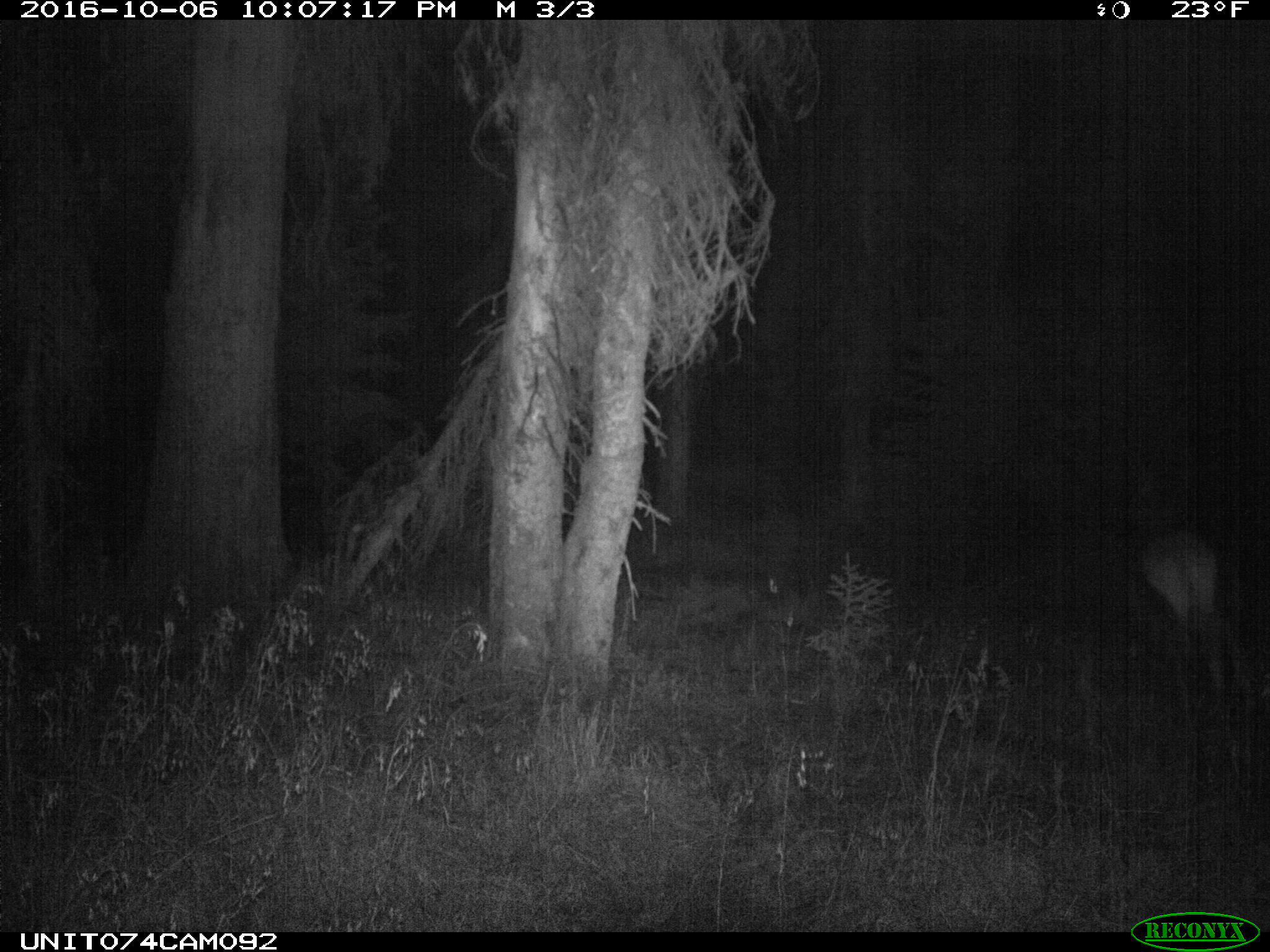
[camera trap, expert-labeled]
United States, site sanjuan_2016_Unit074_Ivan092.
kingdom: Animalia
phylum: Chordata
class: Mammalia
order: Artiodactyla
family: Cervidae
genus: Cervus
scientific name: Cervus elaphus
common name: red deer